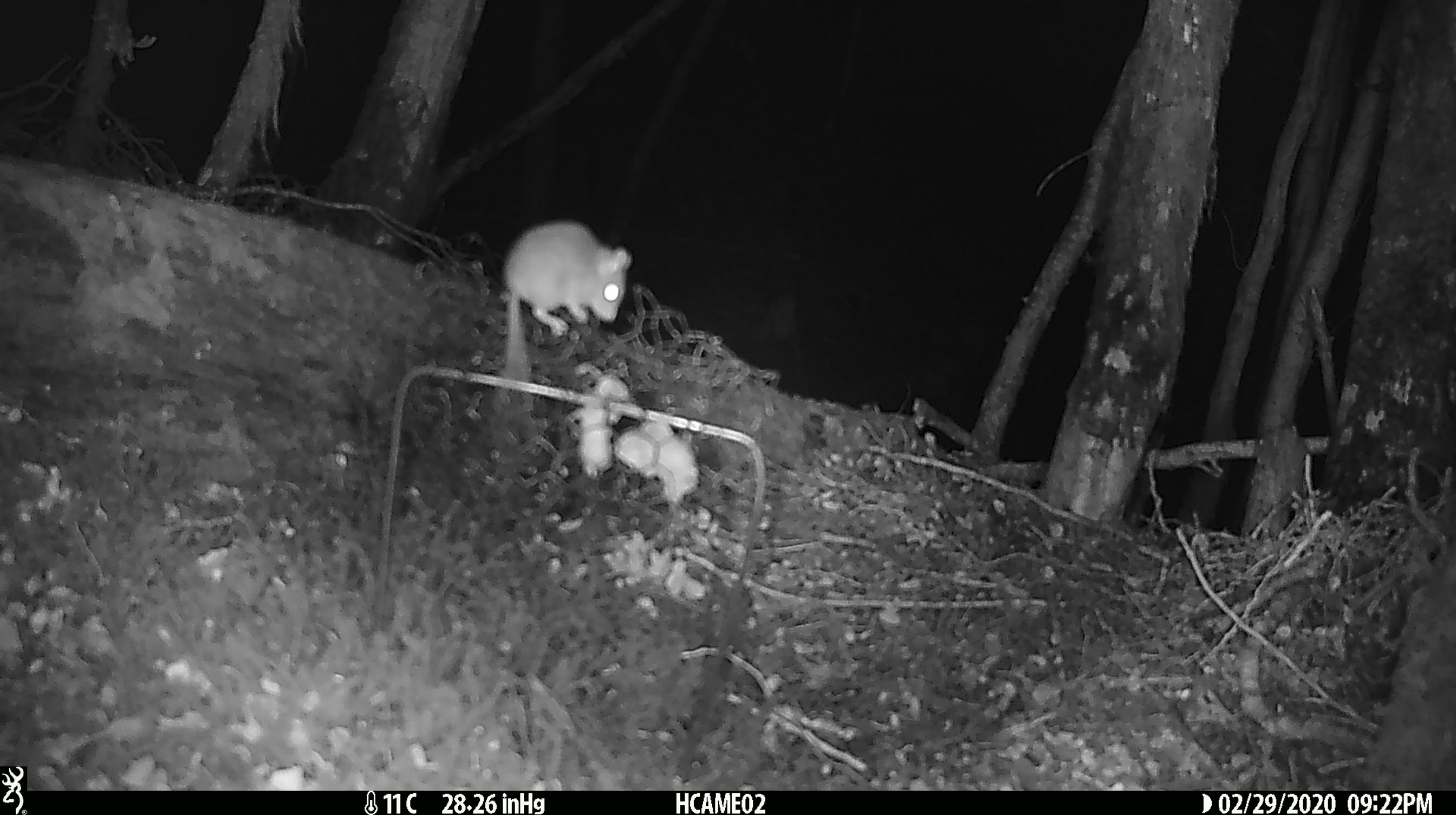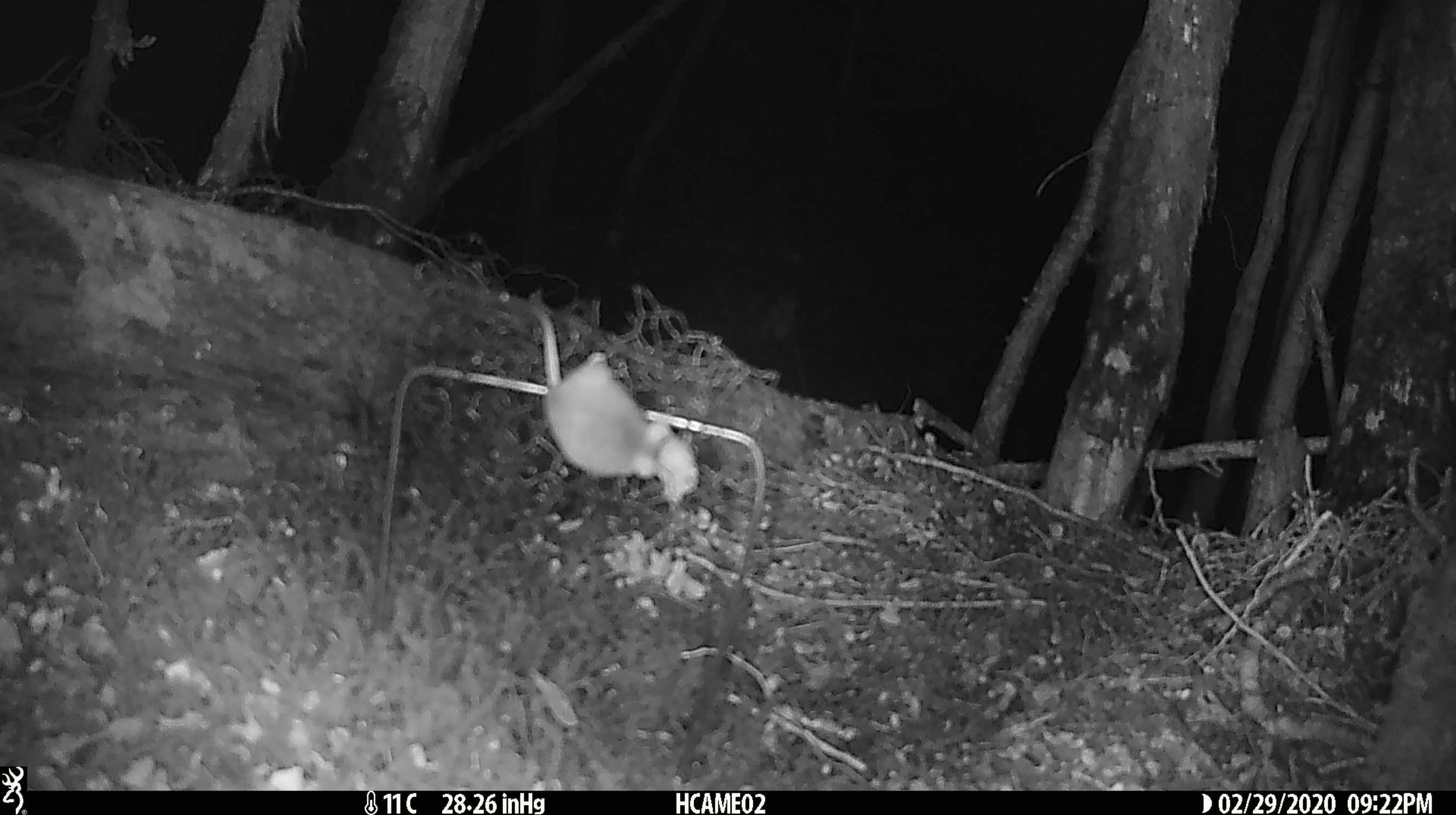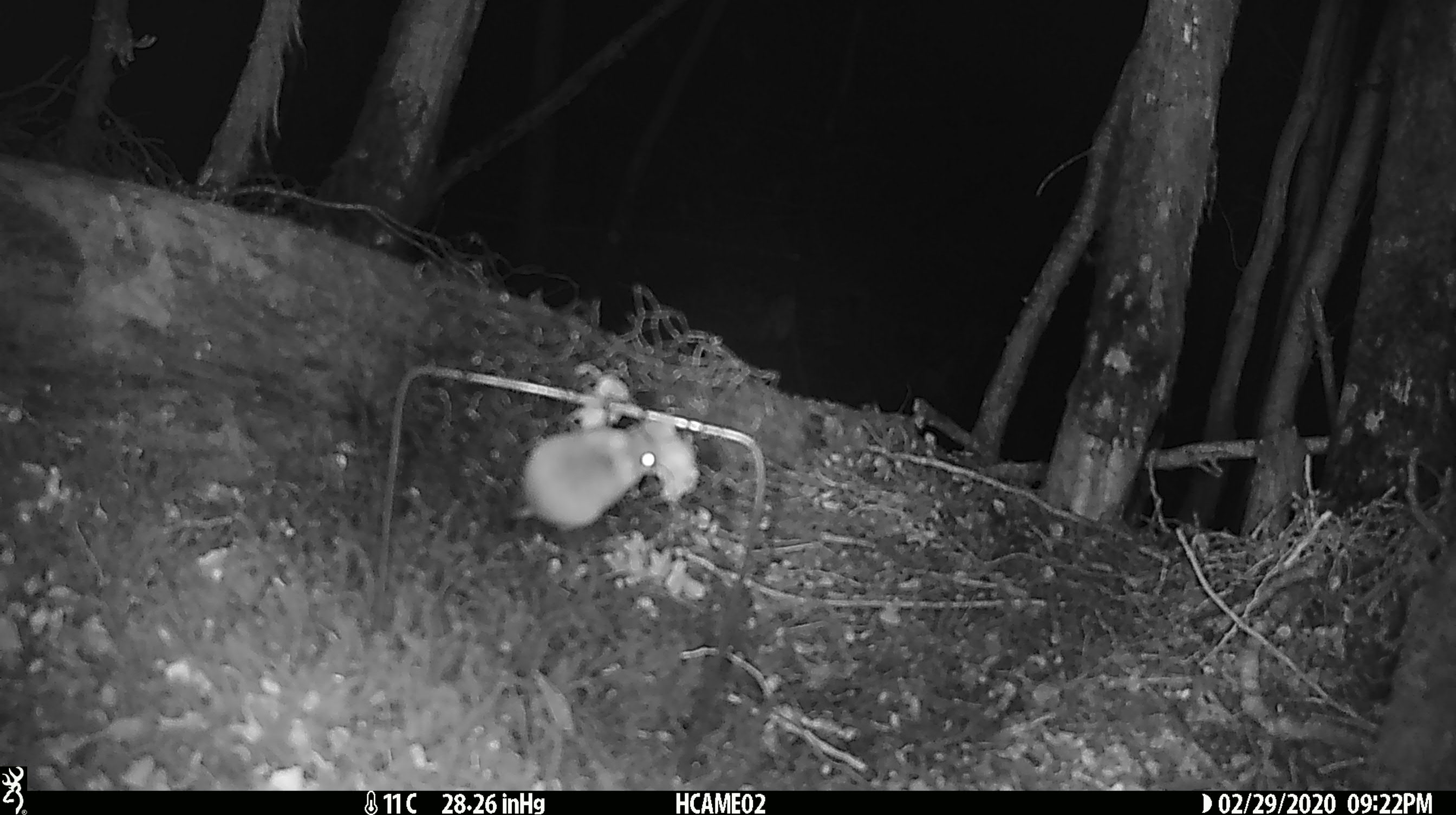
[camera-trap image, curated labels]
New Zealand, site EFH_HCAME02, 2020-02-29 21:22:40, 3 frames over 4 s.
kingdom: Animalia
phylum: Chordata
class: Mammalia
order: Rodentia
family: Muridae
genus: Mus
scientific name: Mus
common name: mouse